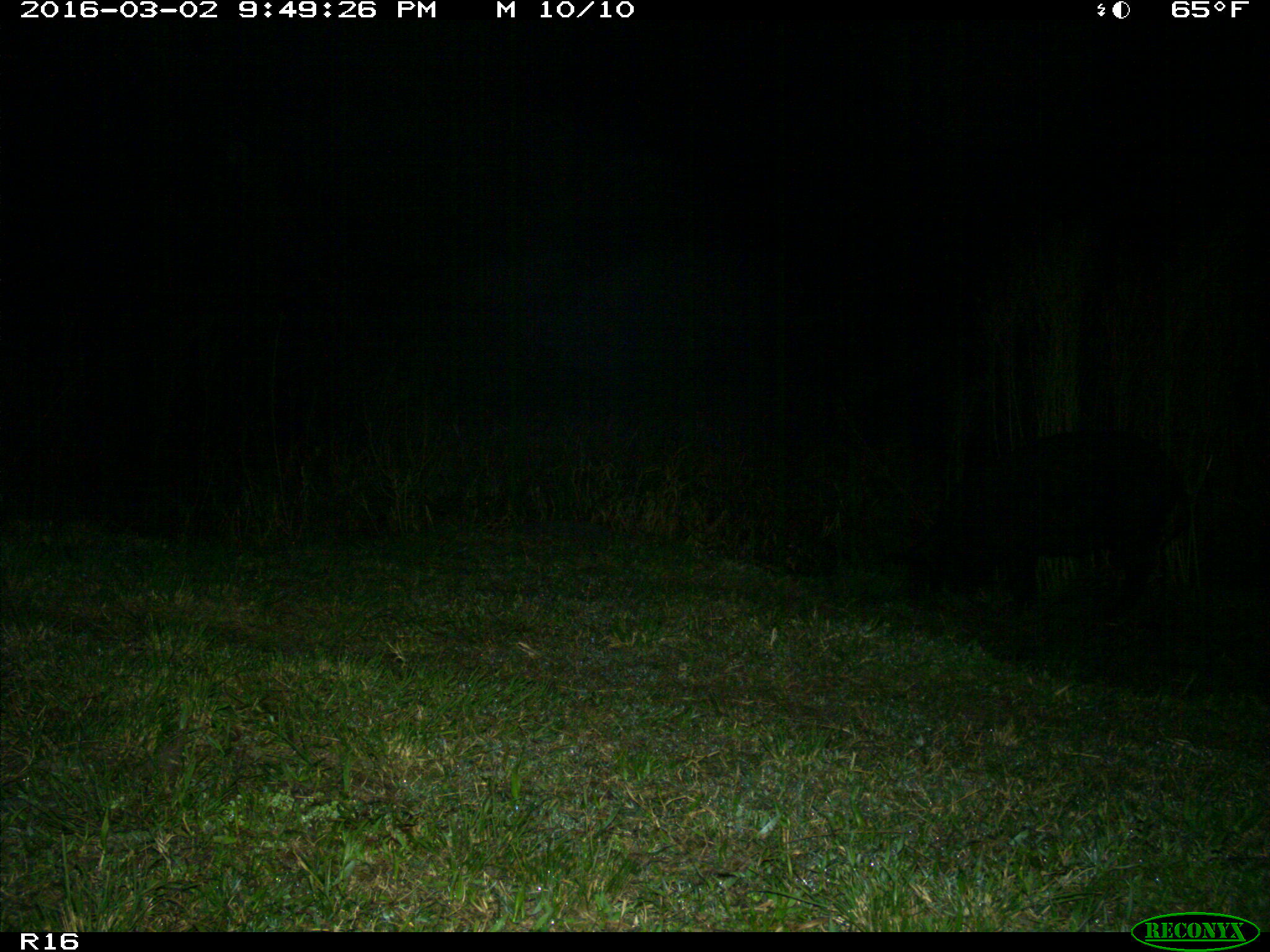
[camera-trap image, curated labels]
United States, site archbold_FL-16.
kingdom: Animalia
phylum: Chordata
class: Mammalia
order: Artiodactyla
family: Suidae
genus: Sus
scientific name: Sus scrofa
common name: wild boar